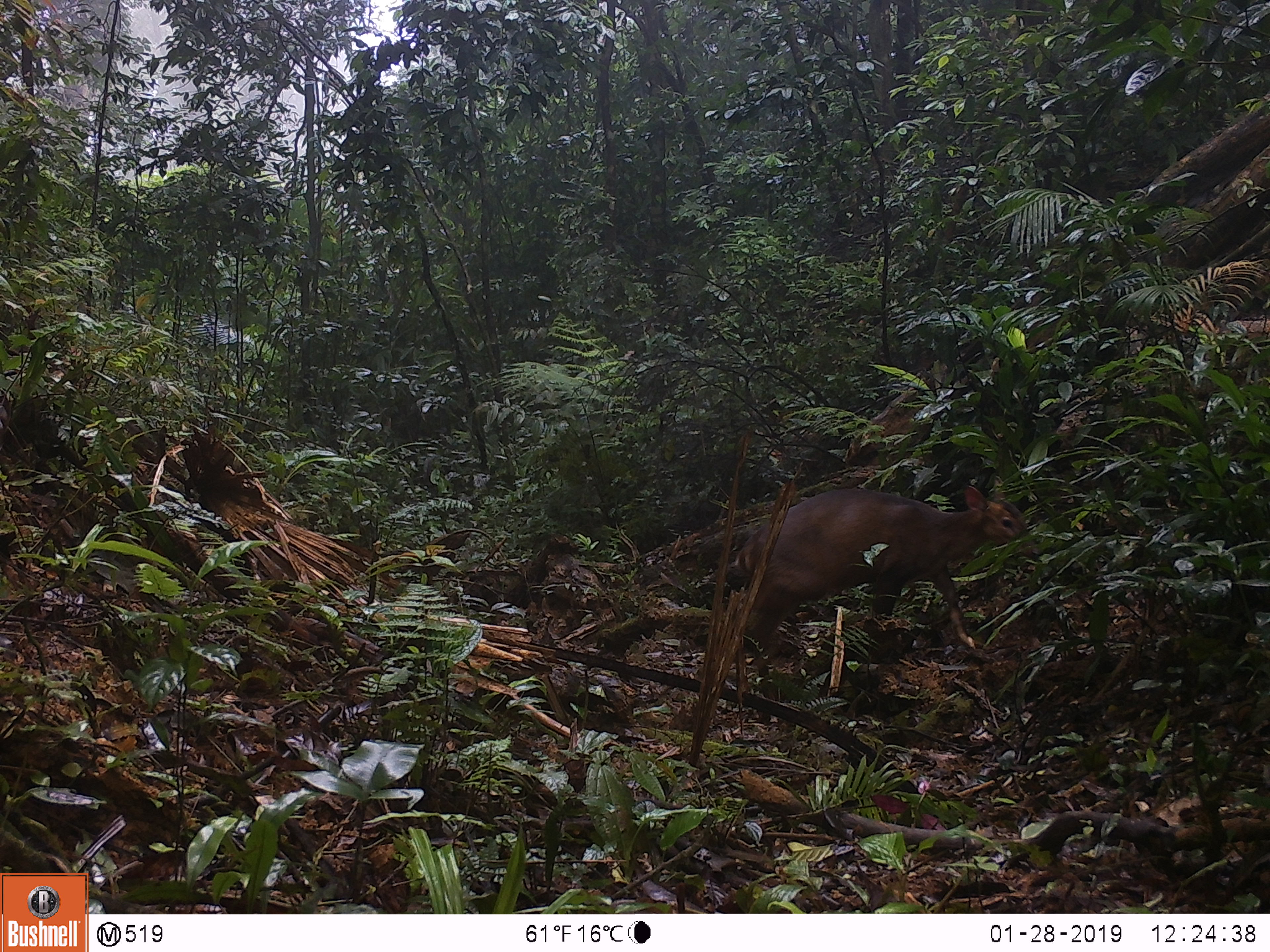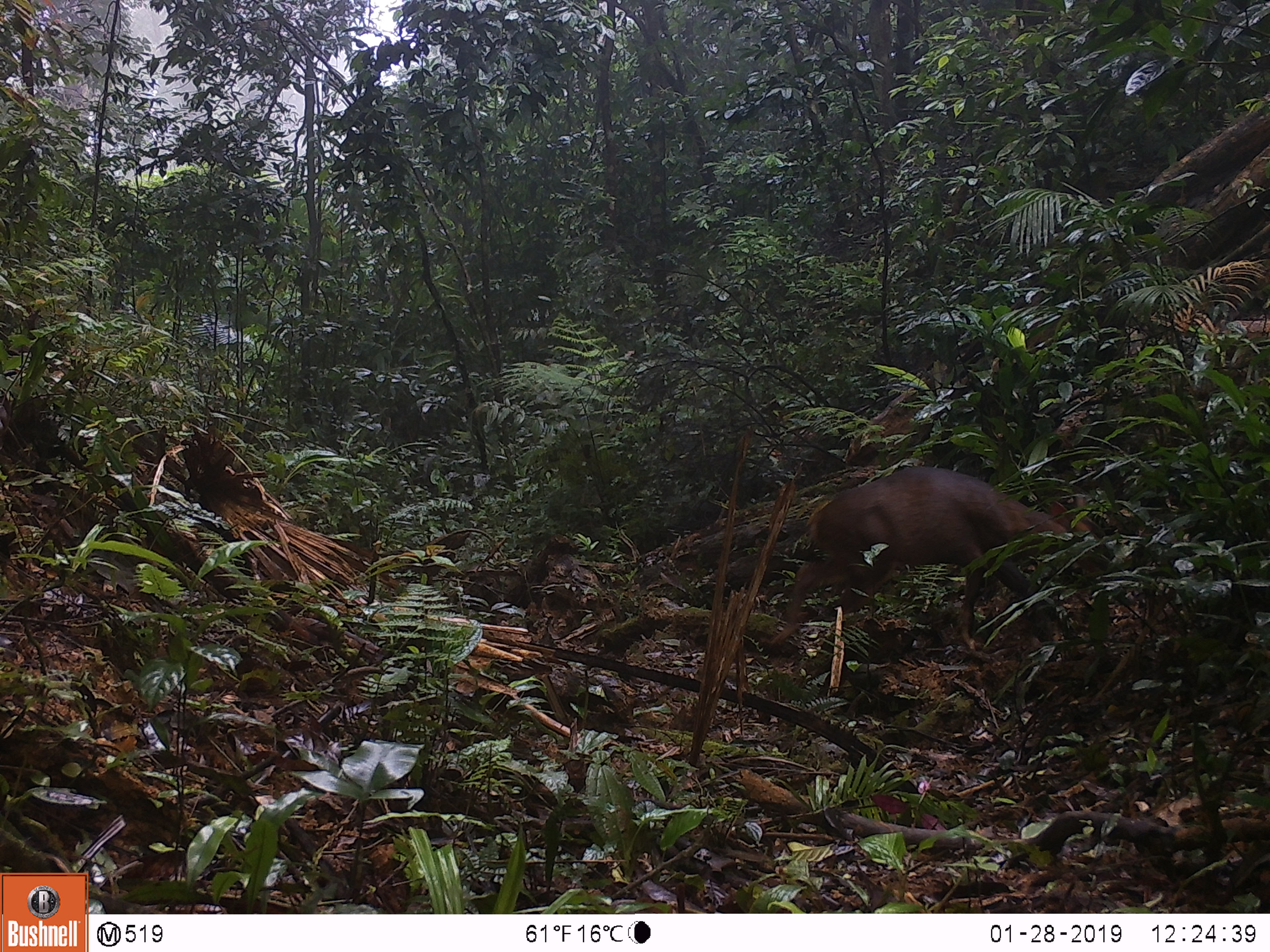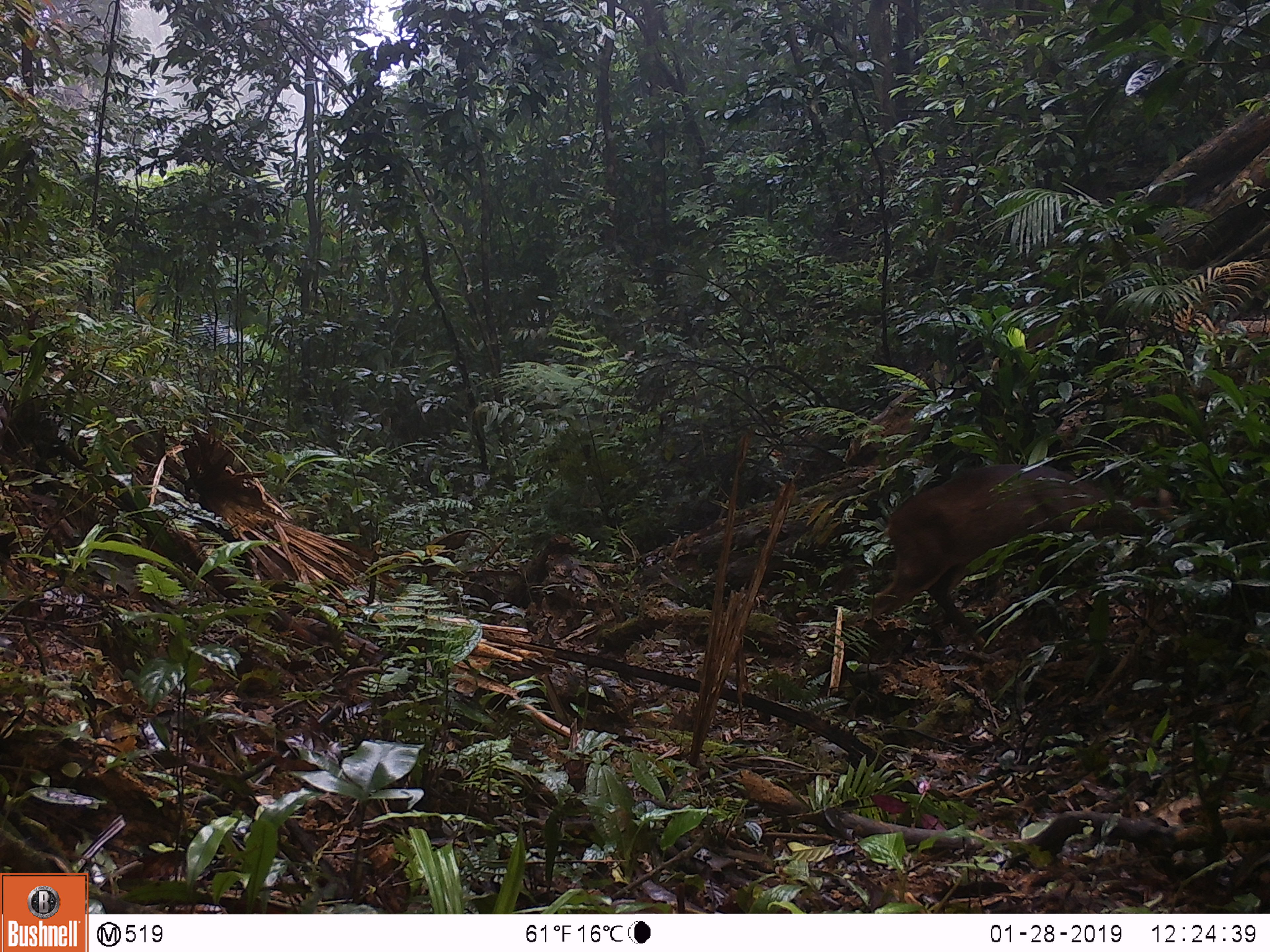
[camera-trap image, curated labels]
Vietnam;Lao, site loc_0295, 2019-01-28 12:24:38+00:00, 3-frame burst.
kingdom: Animalia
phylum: Chordata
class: Mammalia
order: Artiodactyla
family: Cervidae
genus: Muntiacus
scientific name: Muntiacus vuquangensis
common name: large-antlered muntjac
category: large antlered muntjac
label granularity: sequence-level